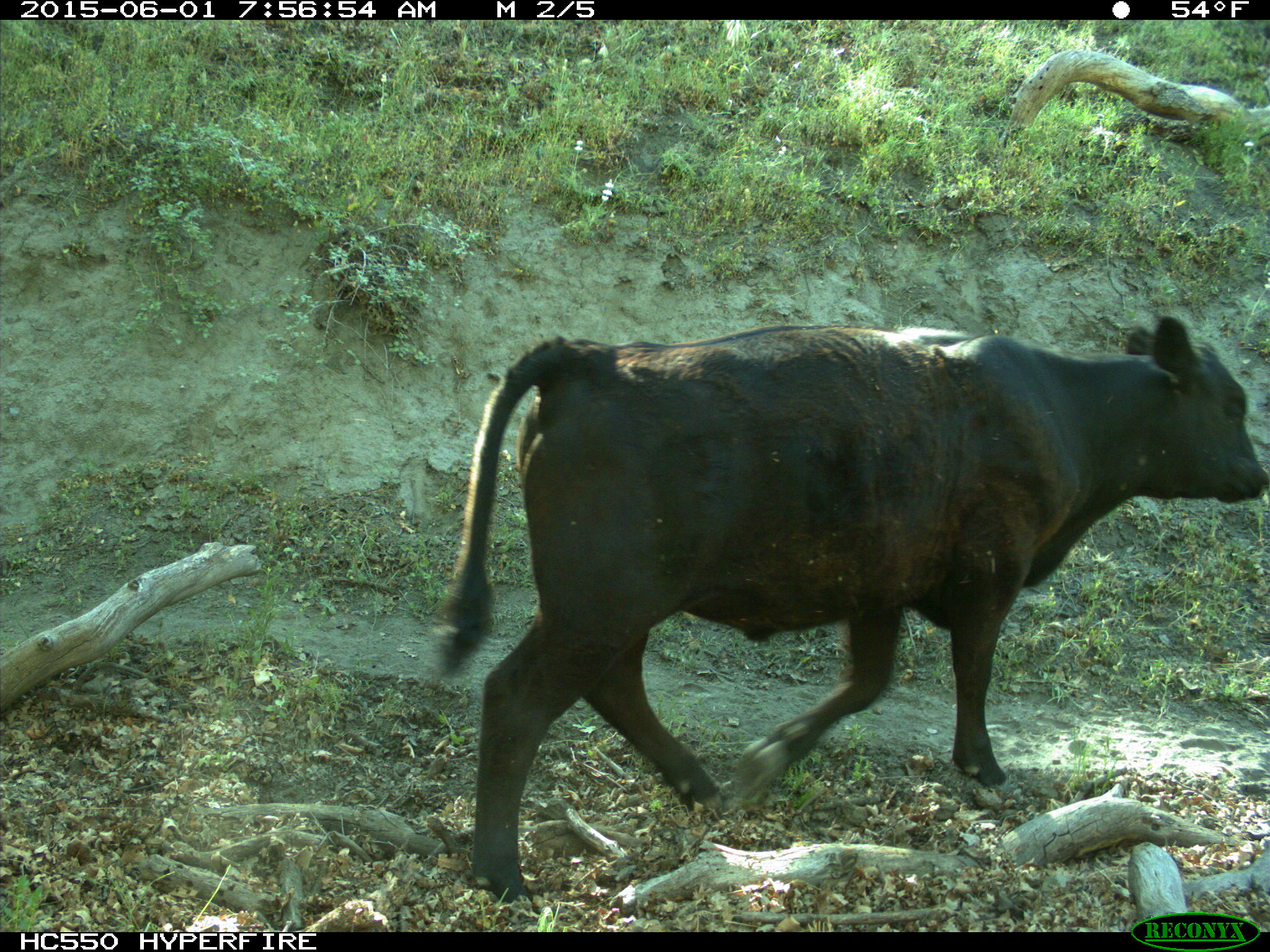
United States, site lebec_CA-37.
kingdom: Animalia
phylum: Chordata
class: Mammalia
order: Artiodactyla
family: Bovidae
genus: Bos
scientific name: Bos taurus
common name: domestic cow